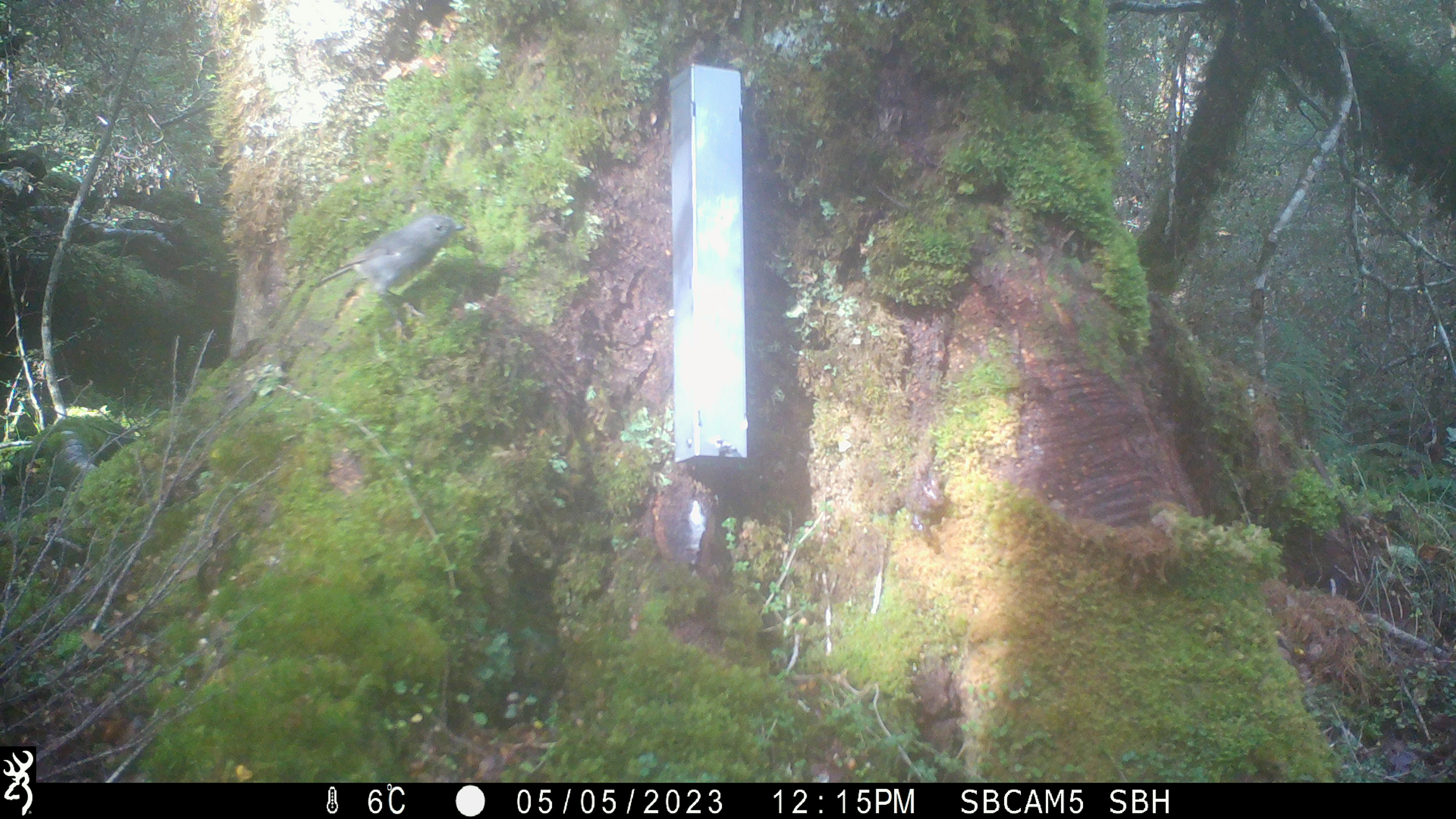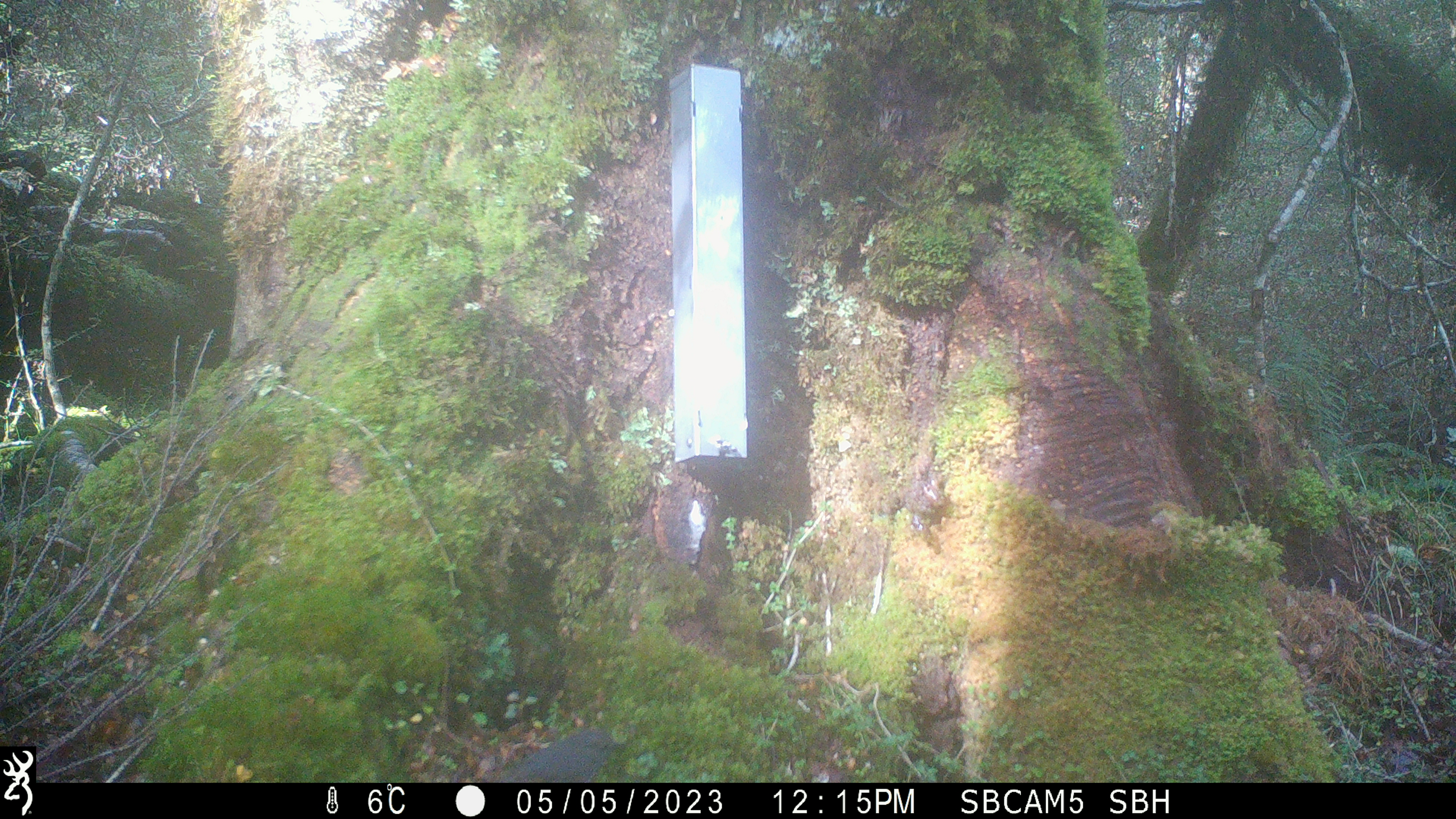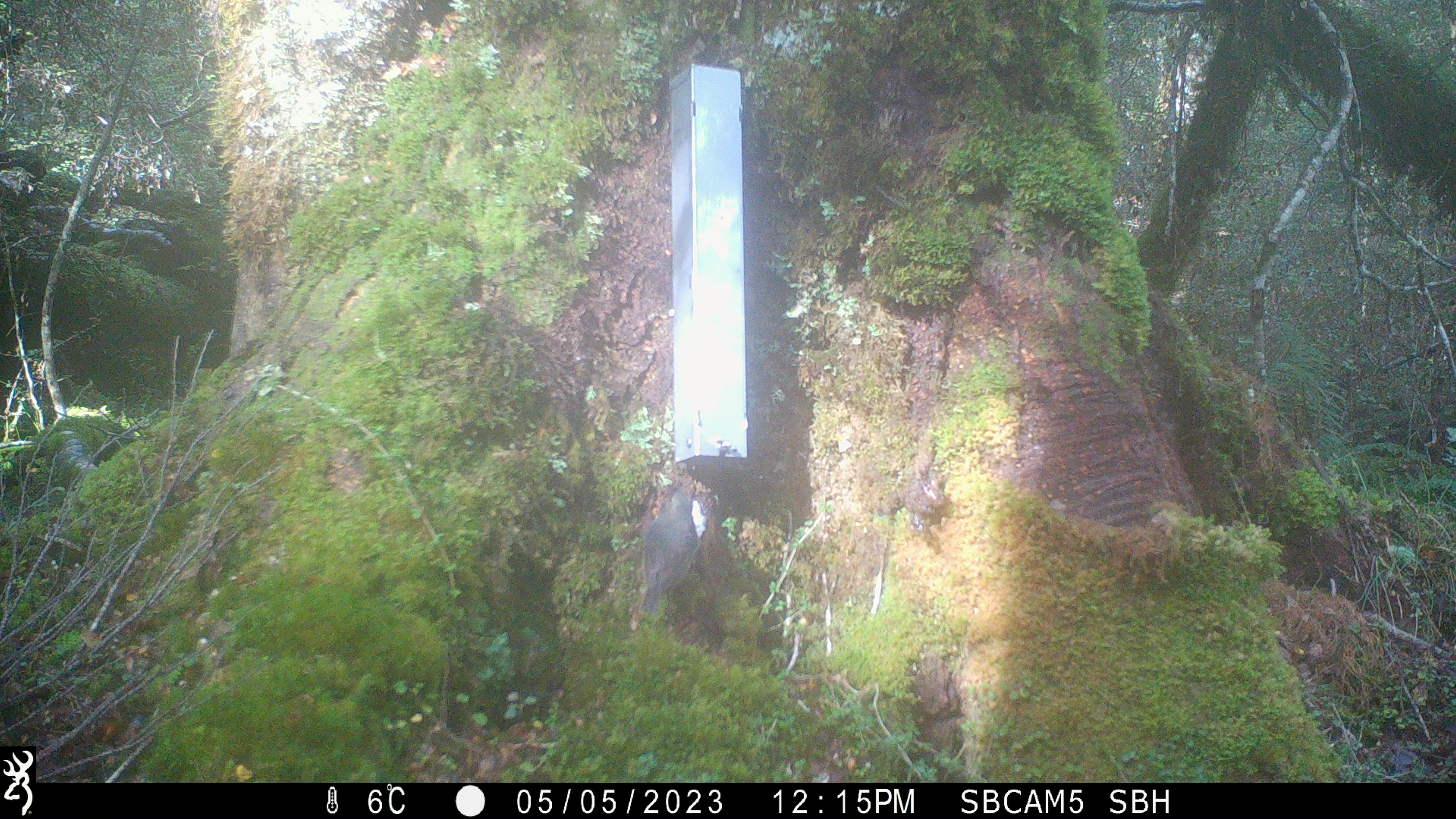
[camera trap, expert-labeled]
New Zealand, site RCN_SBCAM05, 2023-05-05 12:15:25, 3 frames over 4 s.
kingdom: Animalia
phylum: Chordata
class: Aves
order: Passeriformes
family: Petroicidae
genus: Petroica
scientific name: Petroica australis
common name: new zealand robin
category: robin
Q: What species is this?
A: Robin (new zealand robin) (Petroica australis).